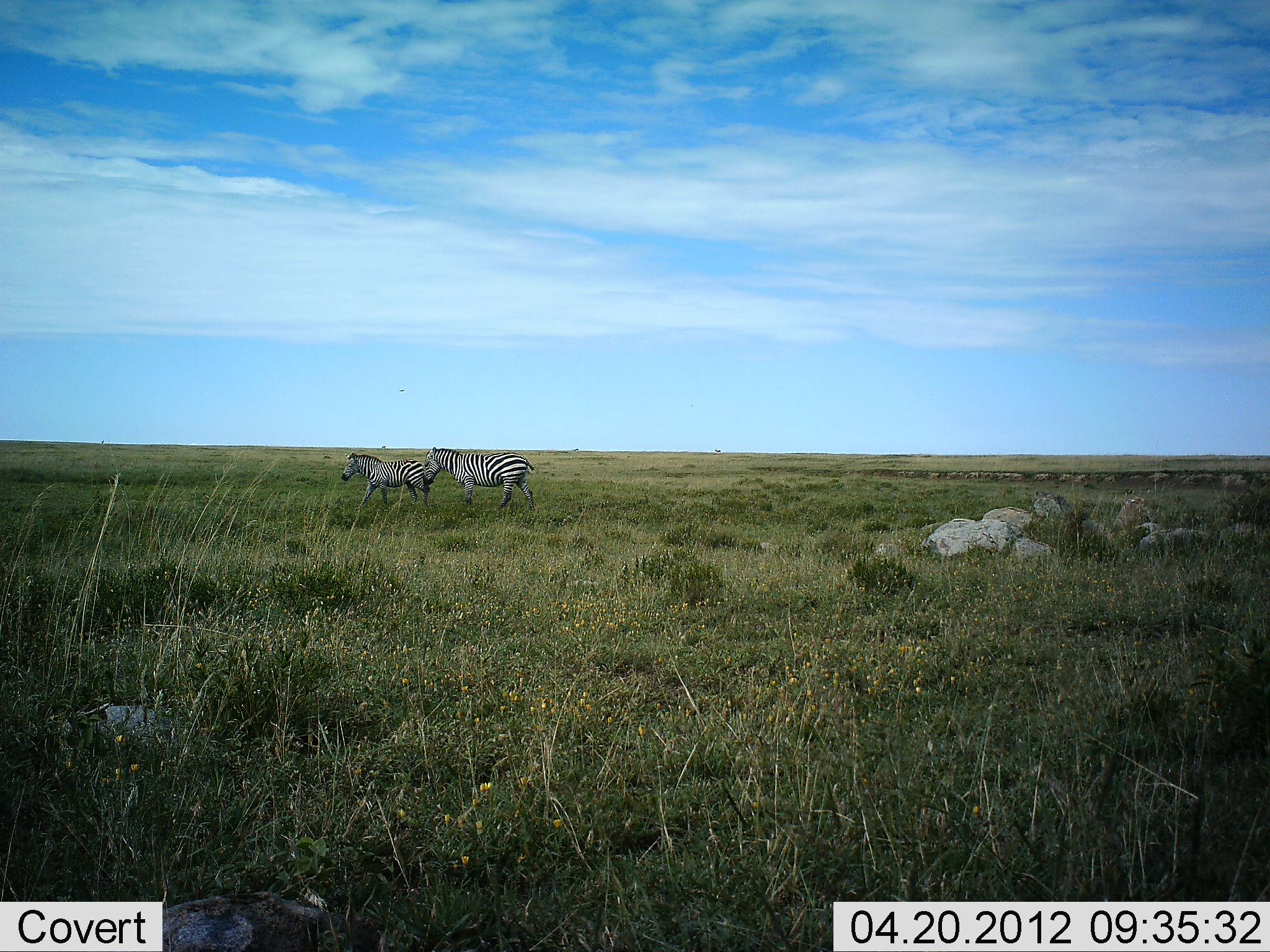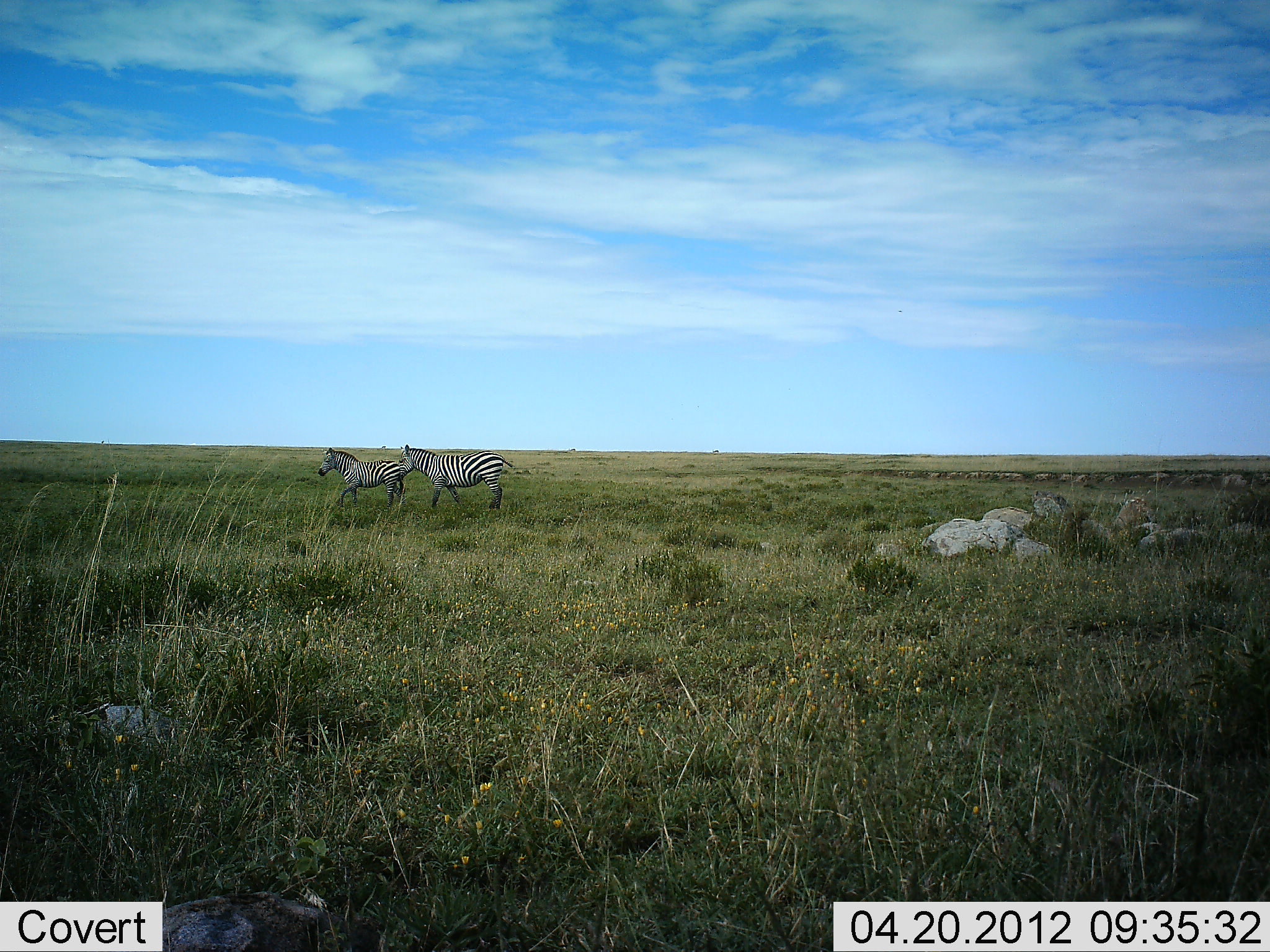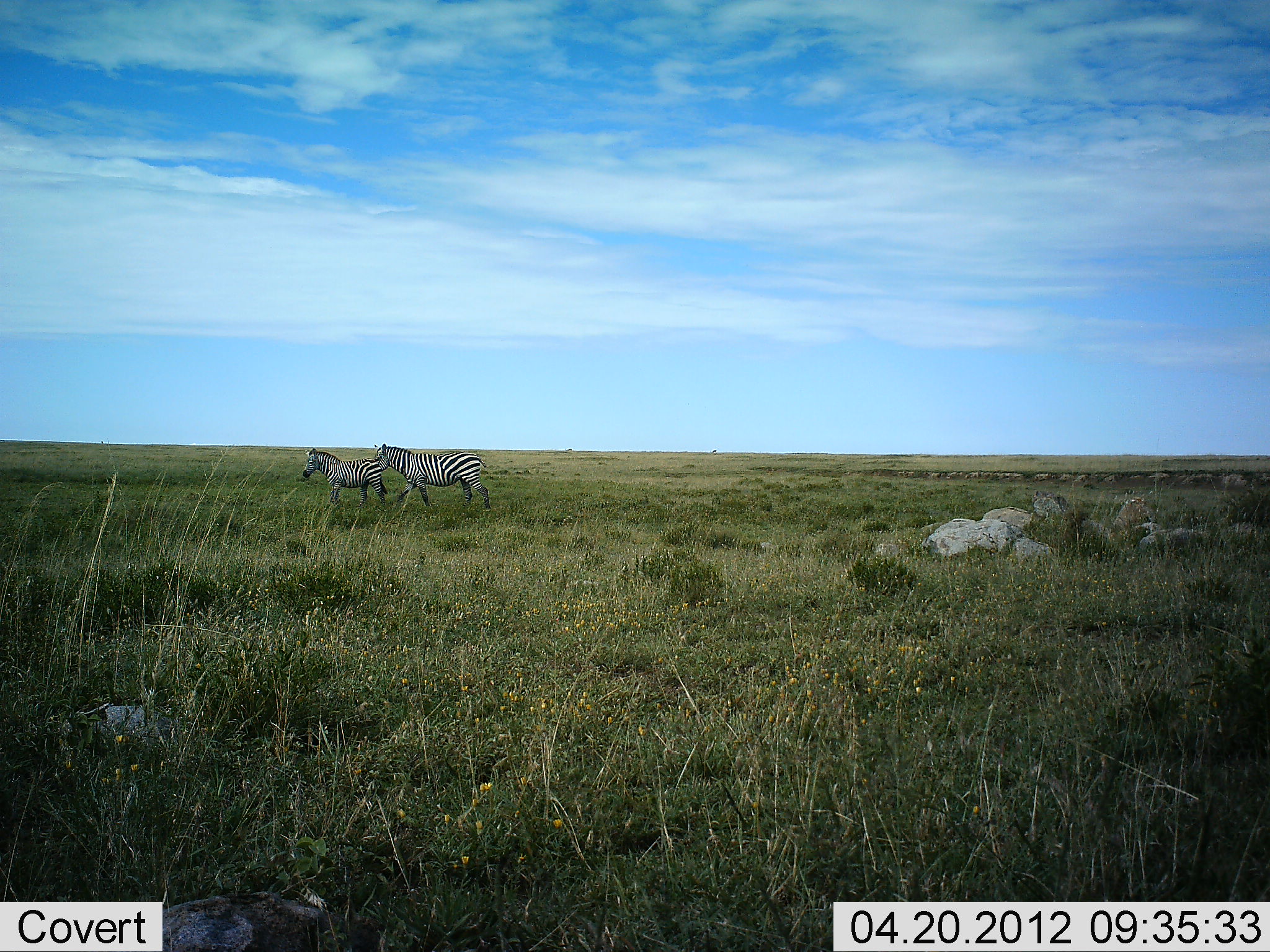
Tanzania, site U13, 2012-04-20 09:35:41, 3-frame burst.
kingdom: Animalia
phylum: Chordata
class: Mammalia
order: Perissodactyla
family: Equidae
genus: Equus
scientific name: Equus quagga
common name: plains zebra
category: zebra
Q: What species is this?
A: Zebra (plains zebra) (Equus quagga).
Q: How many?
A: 2.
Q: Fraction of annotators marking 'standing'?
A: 0%.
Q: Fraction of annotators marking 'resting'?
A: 0%.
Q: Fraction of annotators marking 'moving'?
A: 95%.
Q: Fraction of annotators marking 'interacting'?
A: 5%.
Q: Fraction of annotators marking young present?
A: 9%.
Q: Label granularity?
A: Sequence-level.